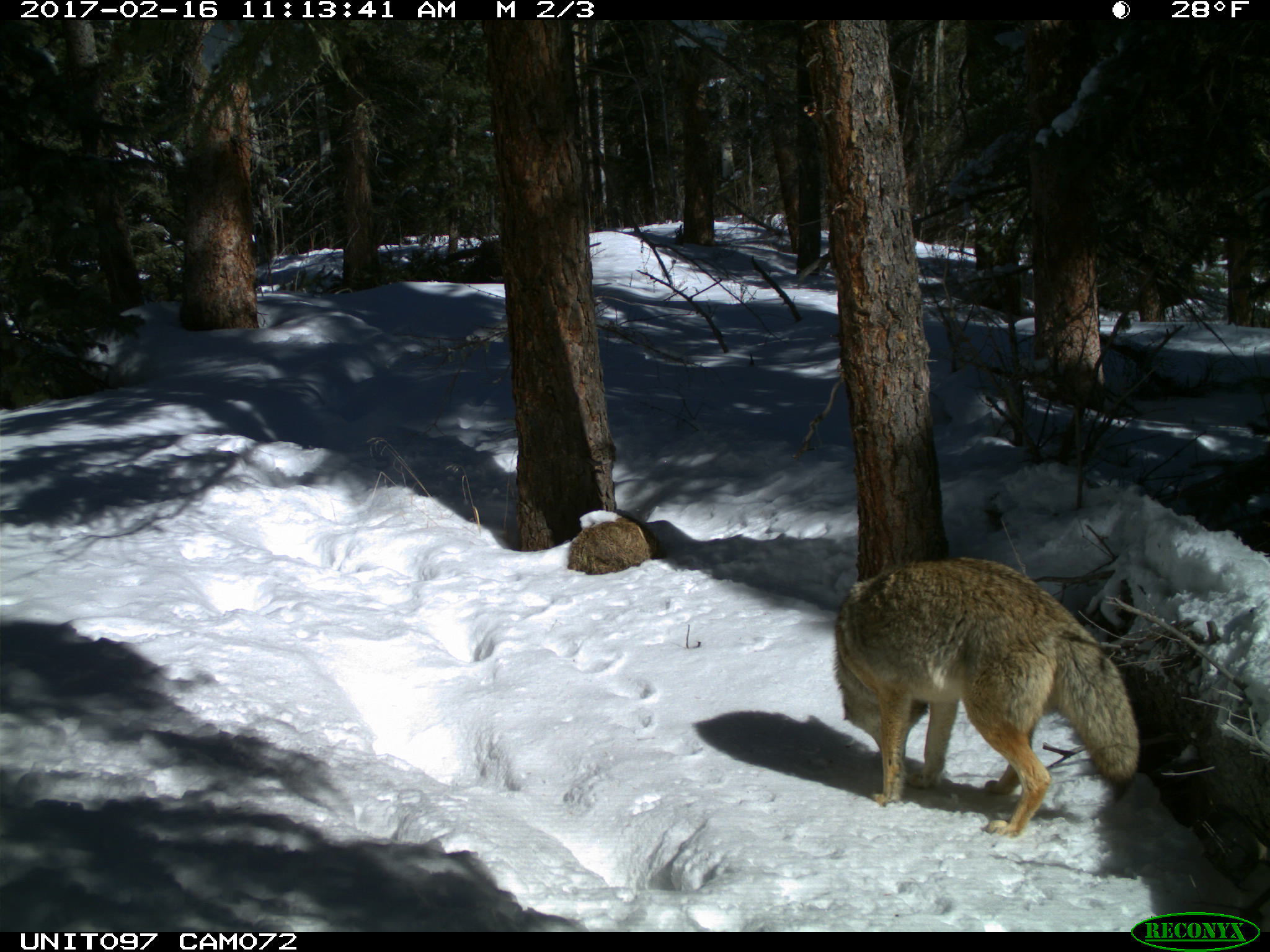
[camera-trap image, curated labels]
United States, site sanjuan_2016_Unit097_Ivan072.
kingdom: Animalia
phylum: Chordata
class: Mammalia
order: Carnivora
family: Canidae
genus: Canis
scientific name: Canis latrans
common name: coyote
Canis latrans (coyote).